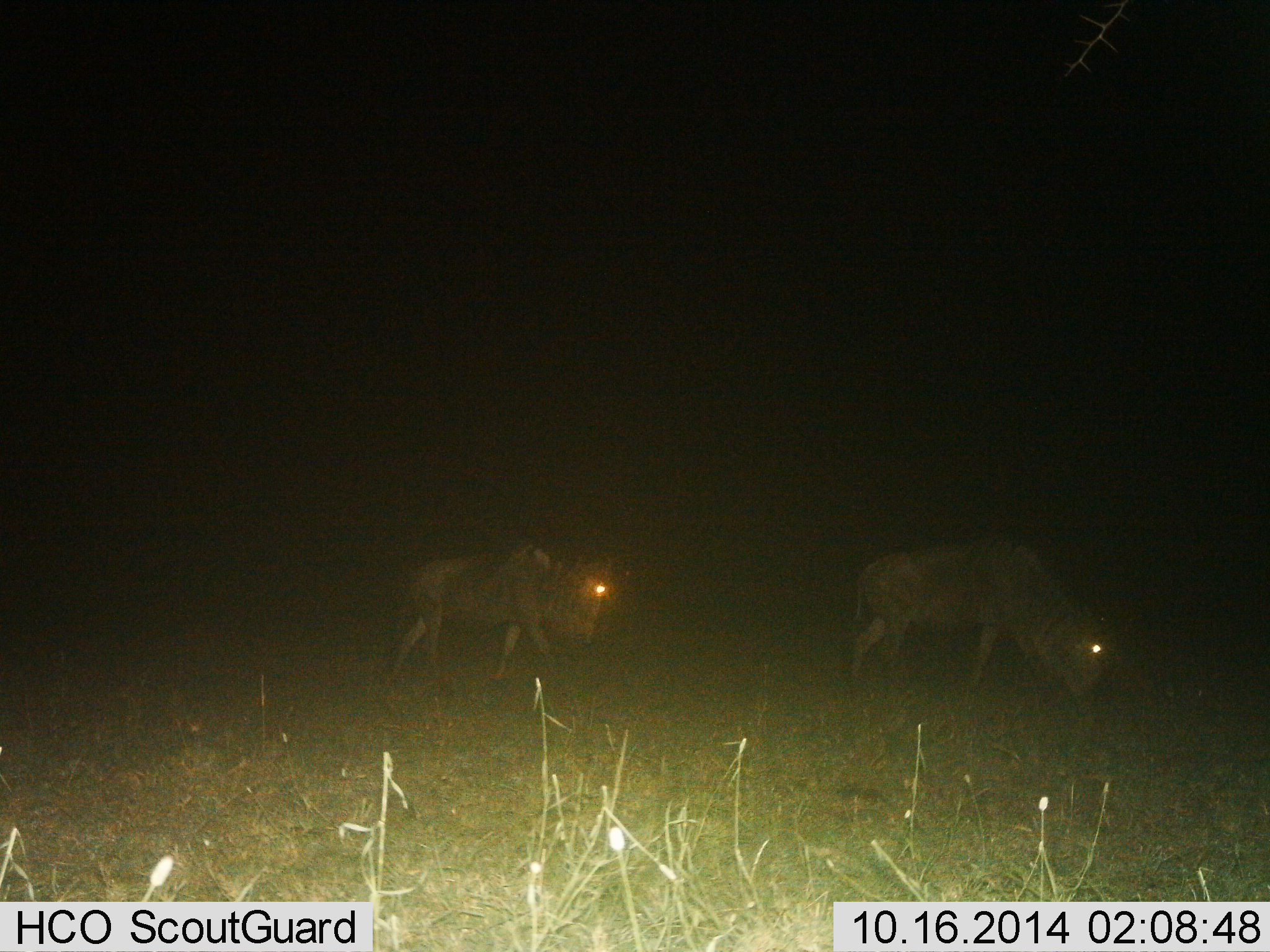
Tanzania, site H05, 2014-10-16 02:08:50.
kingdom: Animalia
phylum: Chordata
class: Mammalia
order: Artiodactyla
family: Bovidae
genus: Connochaetes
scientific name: Connochaetes taurinus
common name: blue wildebeest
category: wildebeest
Wildebeest (blue wildebeest) (Connochaetes taurinus), count 2. Behavior (volunteer vote fractions): standing 30%, resting 0%, moving 80%, interacting 0%. Young present (vote fraction): 0%. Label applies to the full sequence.